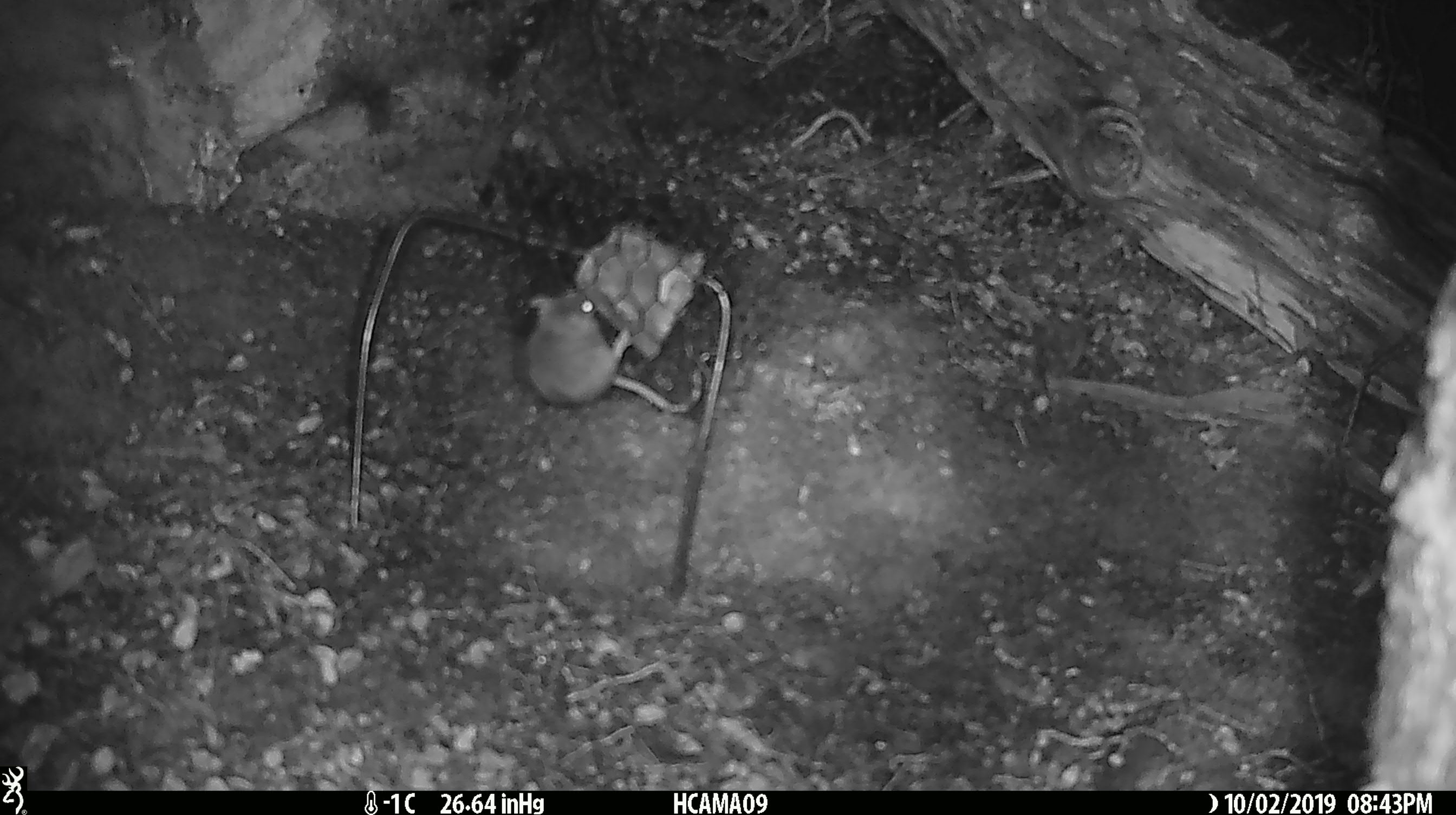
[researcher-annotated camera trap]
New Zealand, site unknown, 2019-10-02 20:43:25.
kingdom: Animalia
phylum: Chordata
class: Mammalia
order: Rodentia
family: Muridae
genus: Mus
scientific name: Mus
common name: mouse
Mouse (Mus).